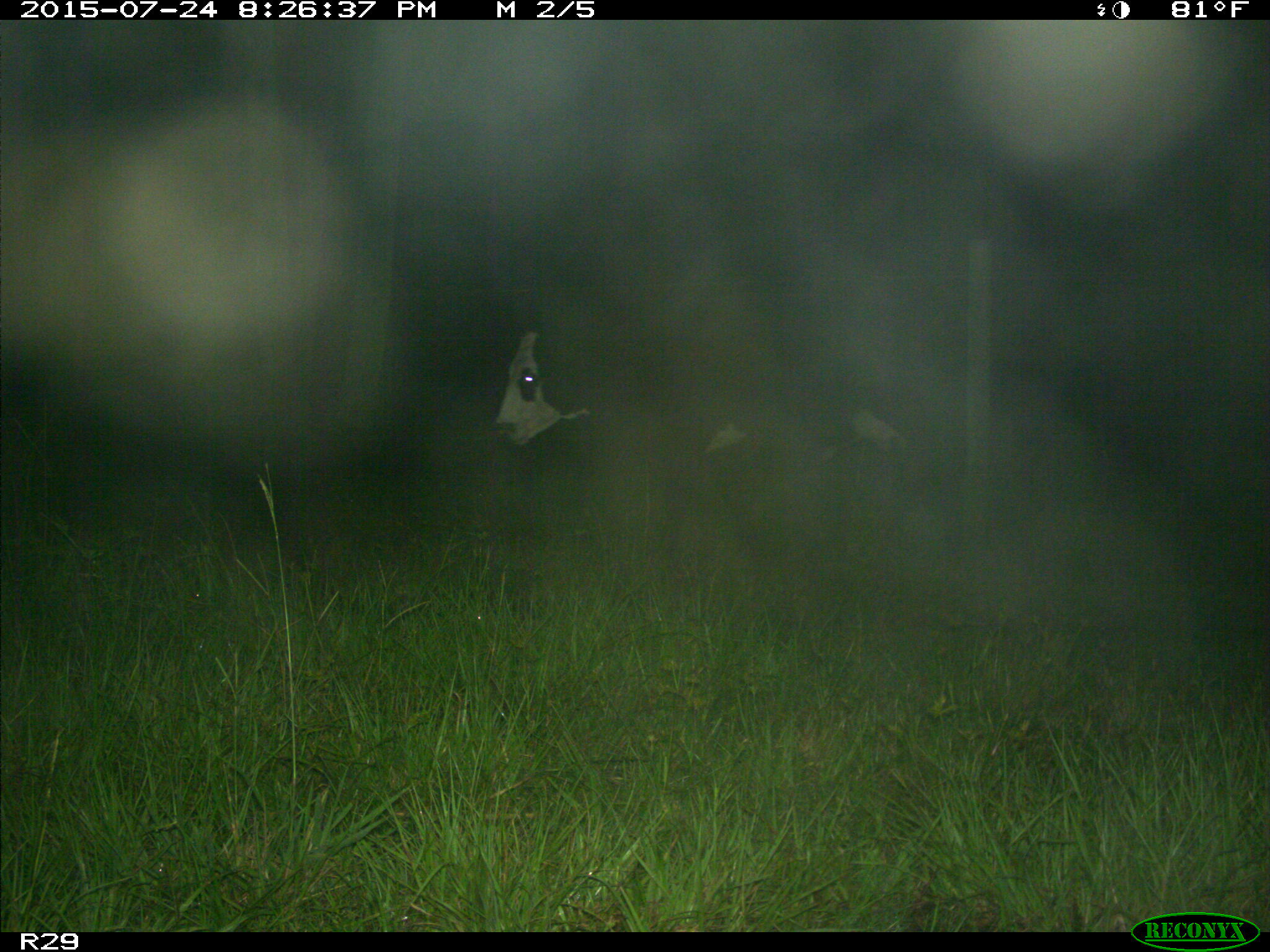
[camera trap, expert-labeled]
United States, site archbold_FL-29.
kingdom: Animalia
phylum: Chordata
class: Mammalia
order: Artiodactyla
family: Bovidae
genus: Bos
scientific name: Bos taurus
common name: domestic cow